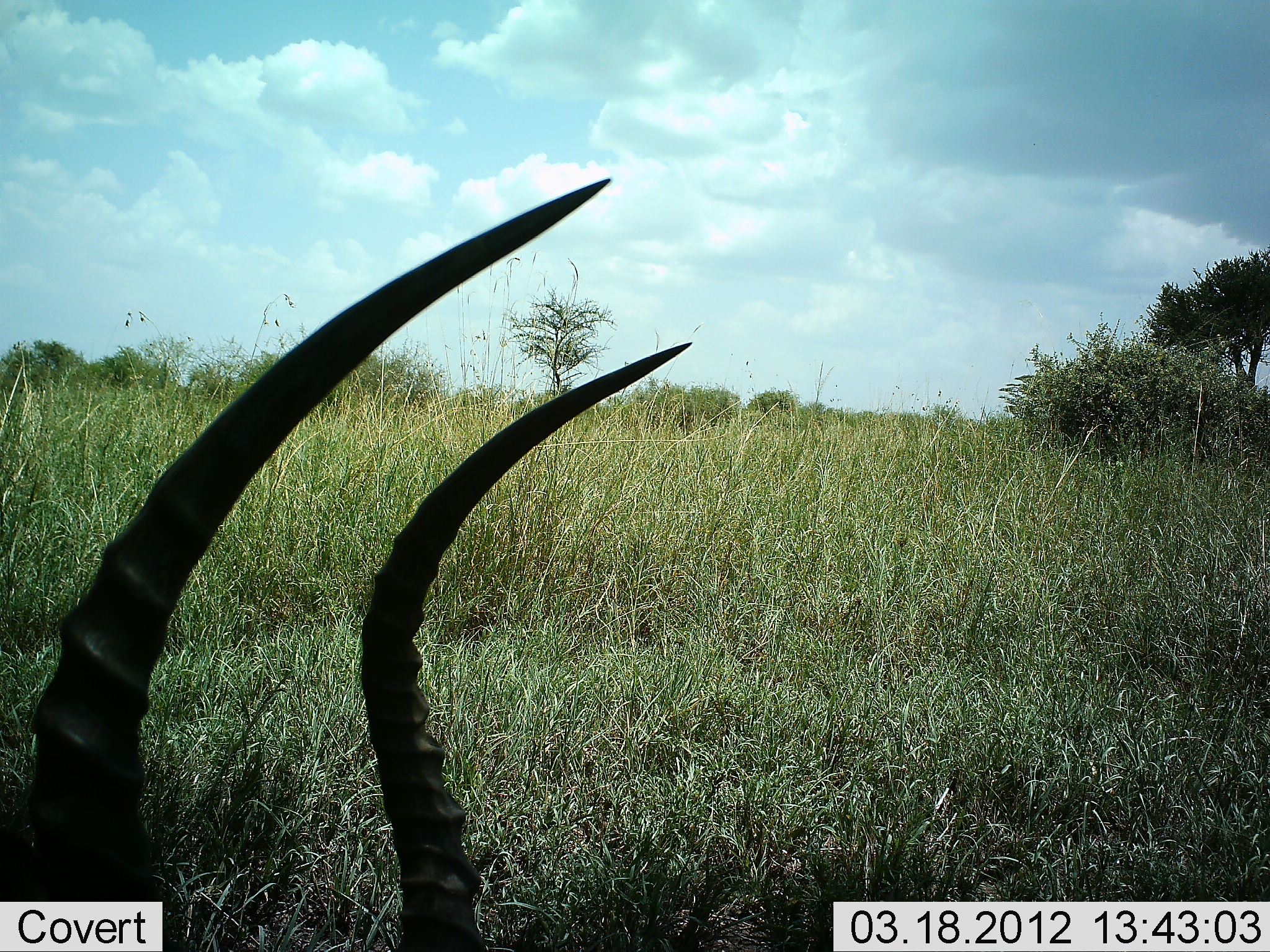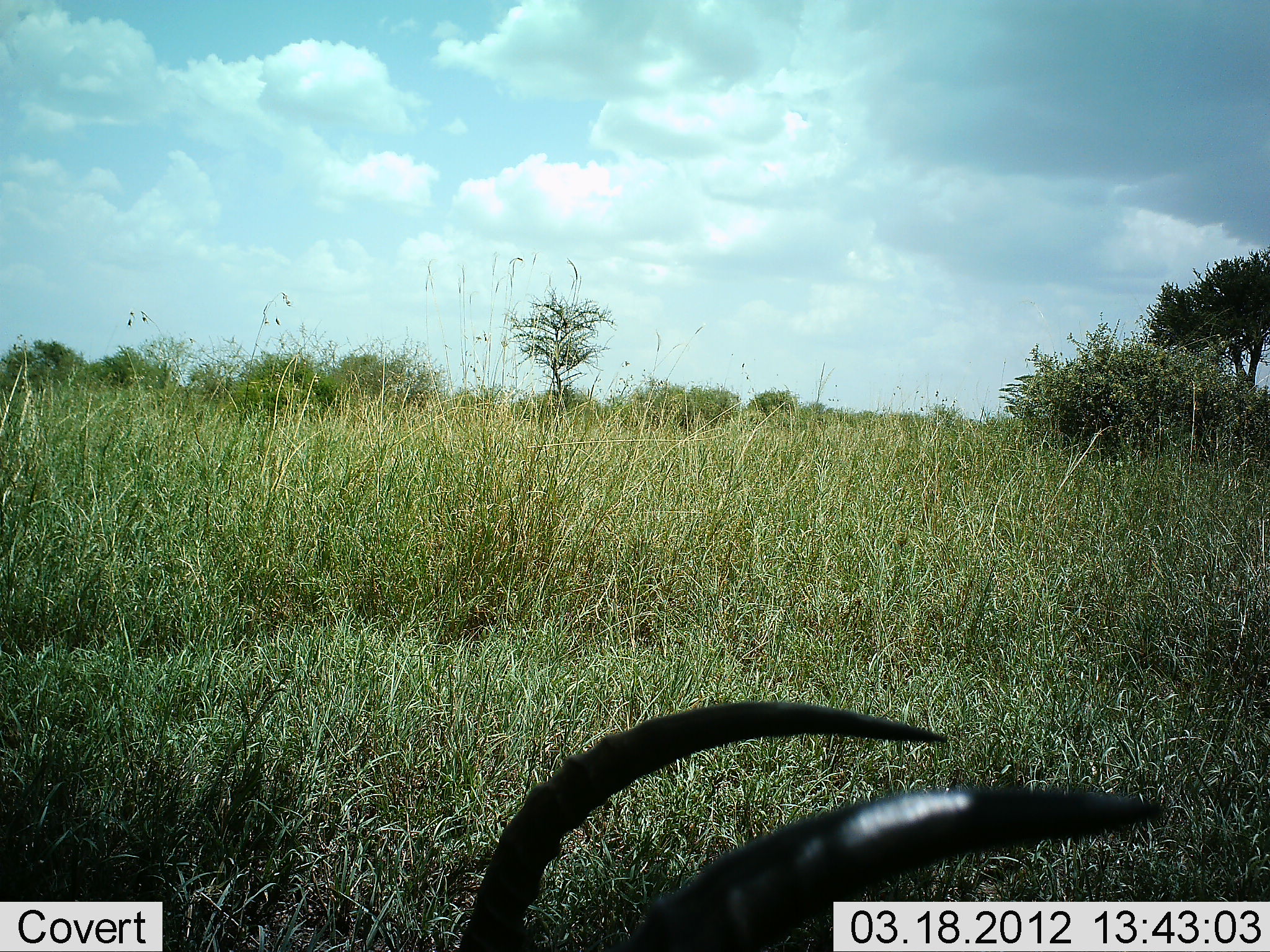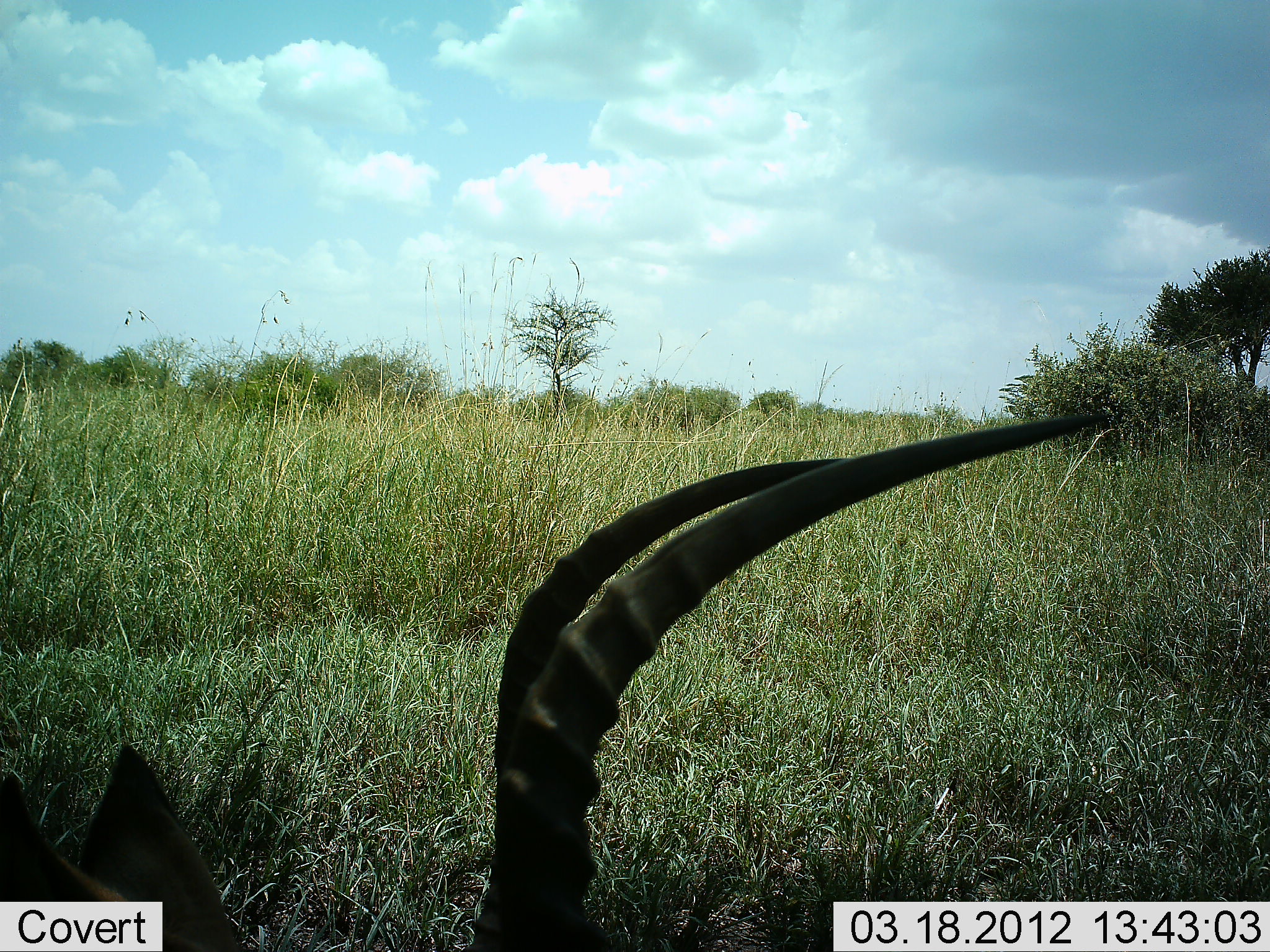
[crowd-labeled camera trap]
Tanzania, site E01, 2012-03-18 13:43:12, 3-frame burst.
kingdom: Animalia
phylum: Chordata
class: Mammalia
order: Artiodactyla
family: Bovidae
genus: Aepyceros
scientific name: Aepyceros melampus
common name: impala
Impala (Aepyceros melampus), count 1. Behavior (volunteer vote fractions): standing 24%, resting 59%, moving 6%, interacting 0%. Young present (vote fraction): 0%. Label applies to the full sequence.